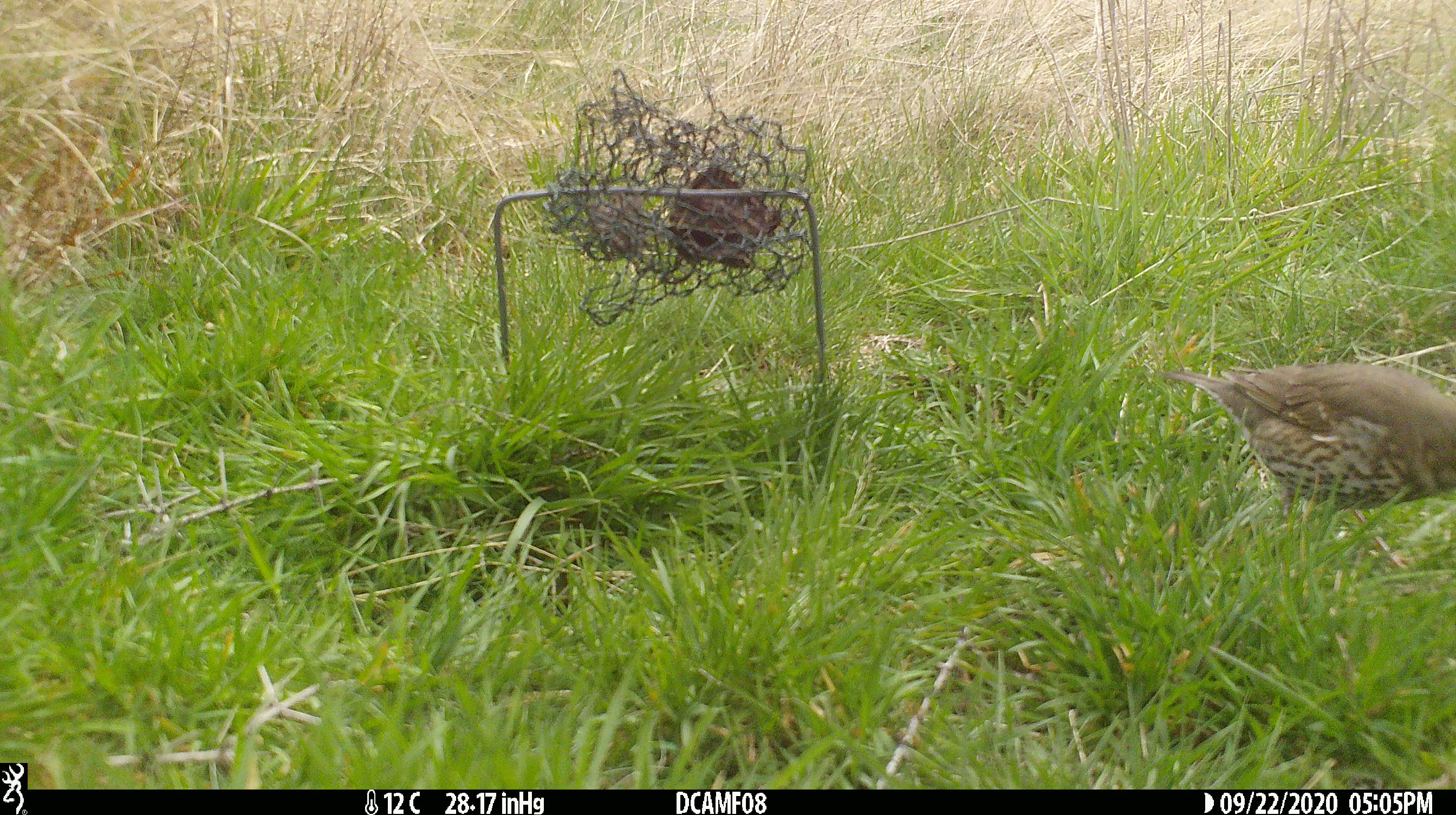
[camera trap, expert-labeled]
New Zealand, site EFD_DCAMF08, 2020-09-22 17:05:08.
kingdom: Animalia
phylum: Chordata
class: Aves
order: Passeriformes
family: Turdidae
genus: Turdus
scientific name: Turdus philomelos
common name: song thrush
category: thrush